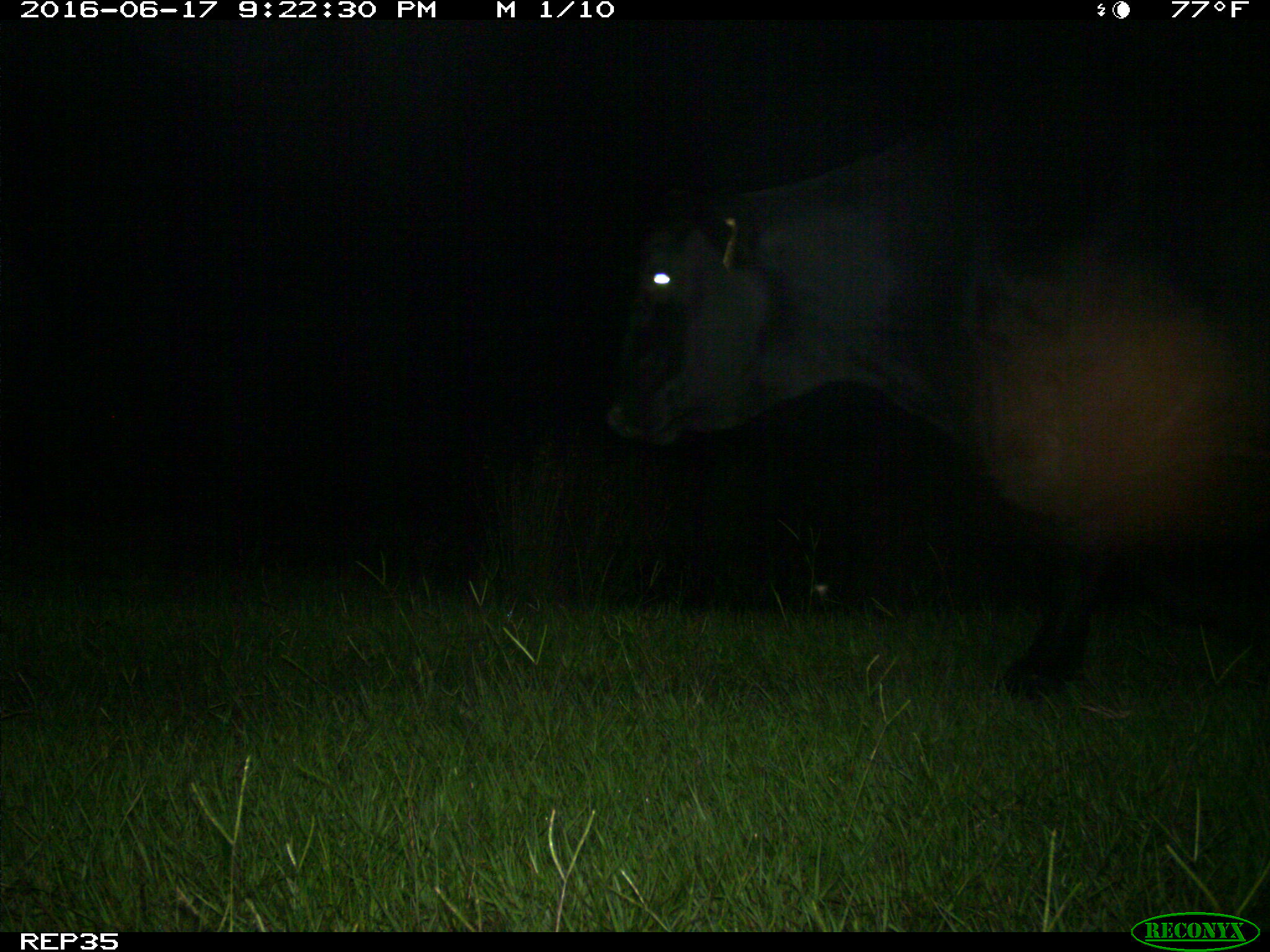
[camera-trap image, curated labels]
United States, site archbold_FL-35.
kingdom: Animalia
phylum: Chordata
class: Mammalia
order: Artiodactyla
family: Bovidae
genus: Bos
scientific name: Bos taurus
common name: domestic cow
Bos taurus (domestic cow).